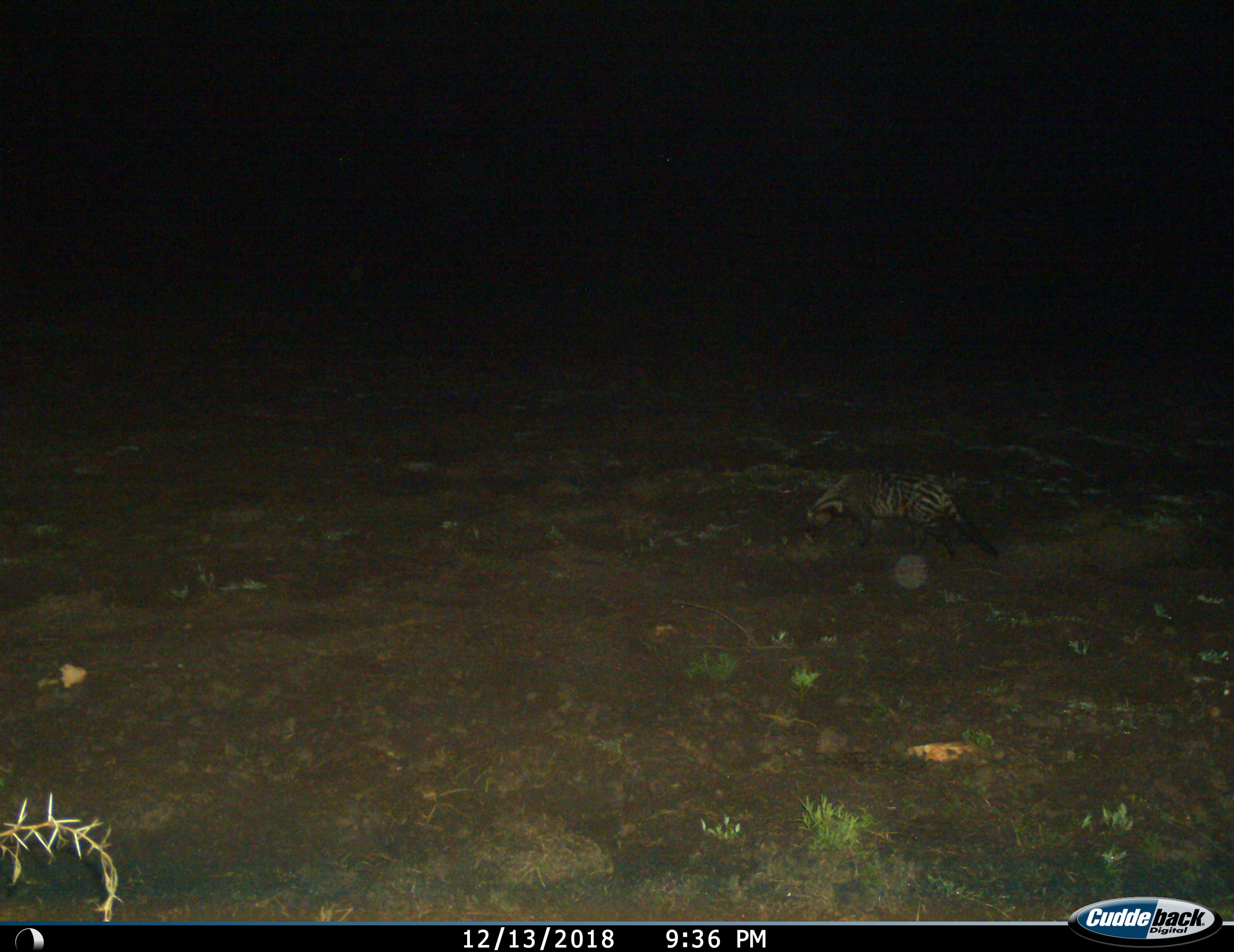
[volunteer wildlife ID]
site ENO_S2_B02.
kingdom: Animalia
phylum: Chordata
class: Mammalia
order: Carnivora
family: Viverridae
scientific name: Viverridae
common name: civet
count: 1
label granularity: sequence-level